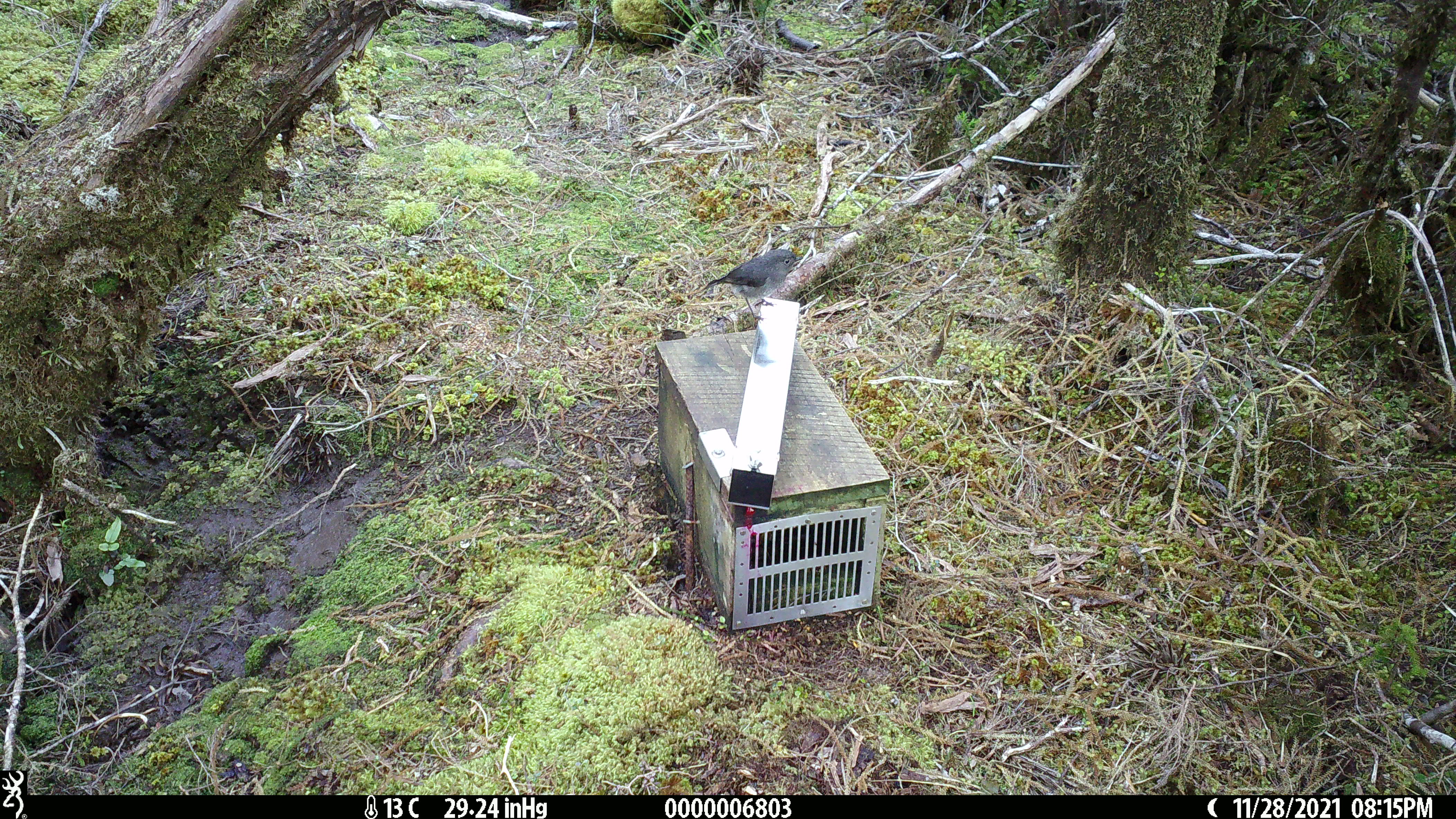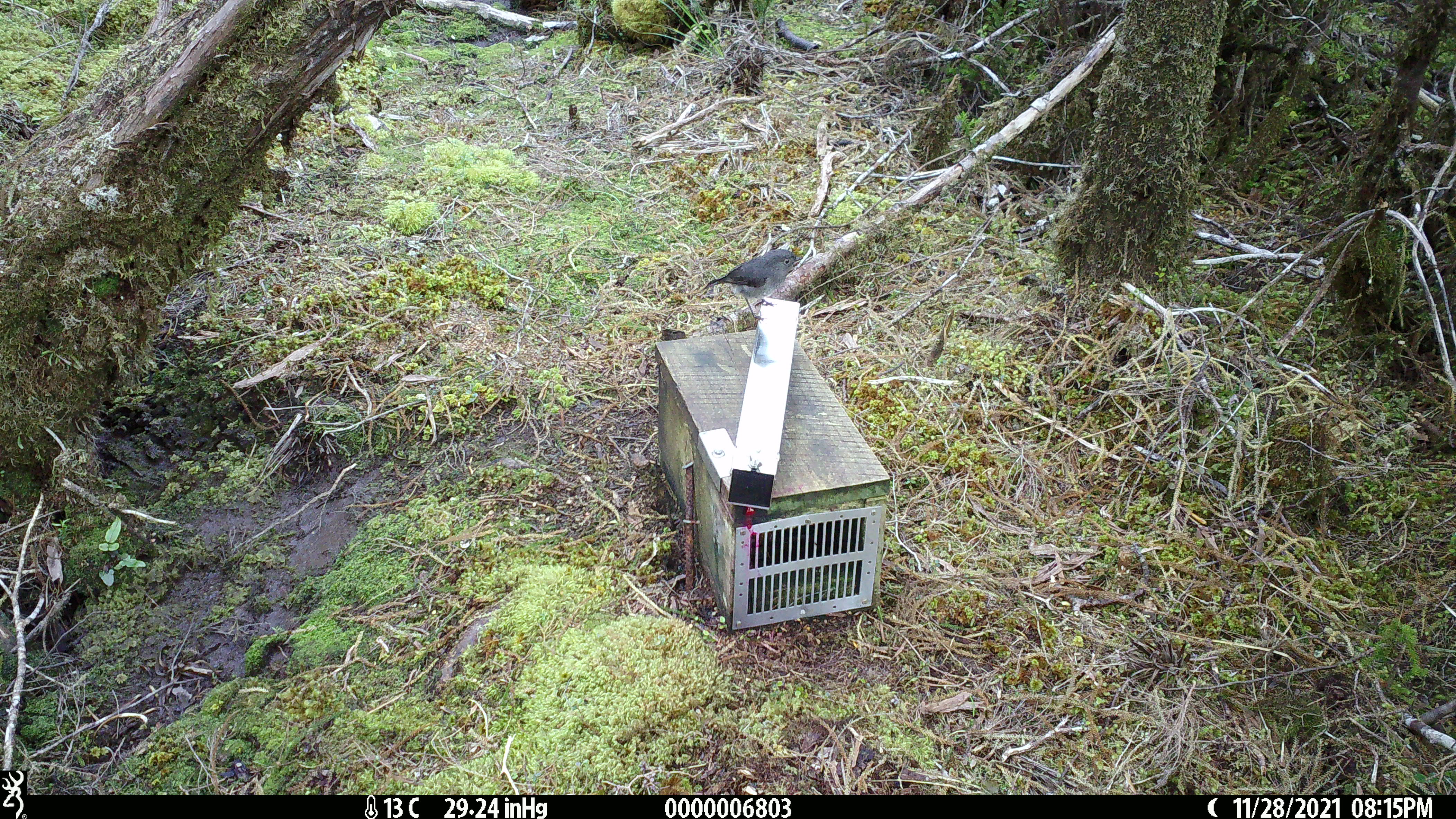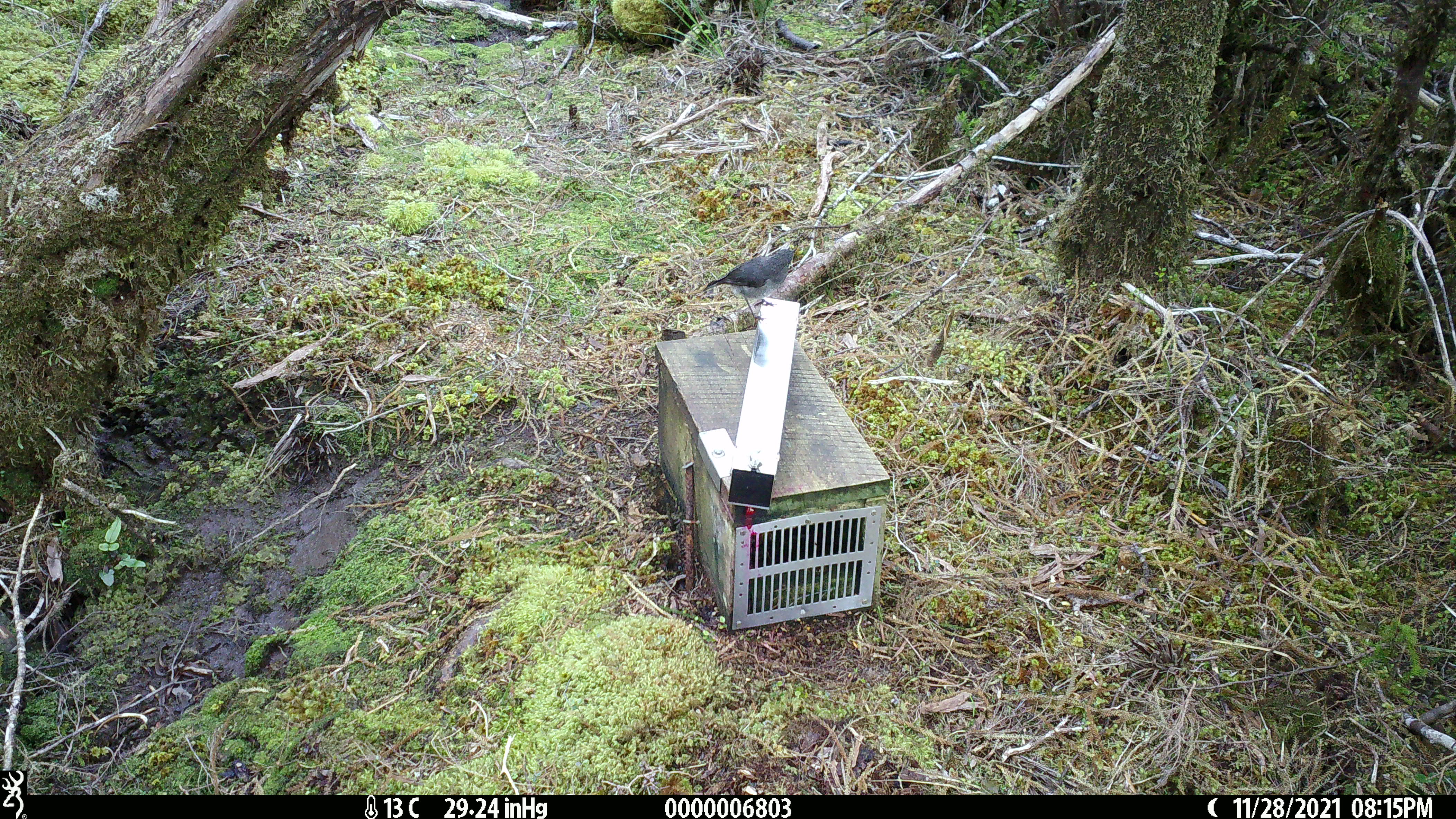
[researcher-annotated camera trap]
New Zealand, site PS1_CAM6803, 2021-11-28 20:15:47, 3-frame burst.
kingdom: Animalia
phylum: Chordata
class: Aves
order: Passeriformes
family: Petroicidae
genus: Petroica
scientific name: Petroica australis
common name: new zealand robin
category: robin